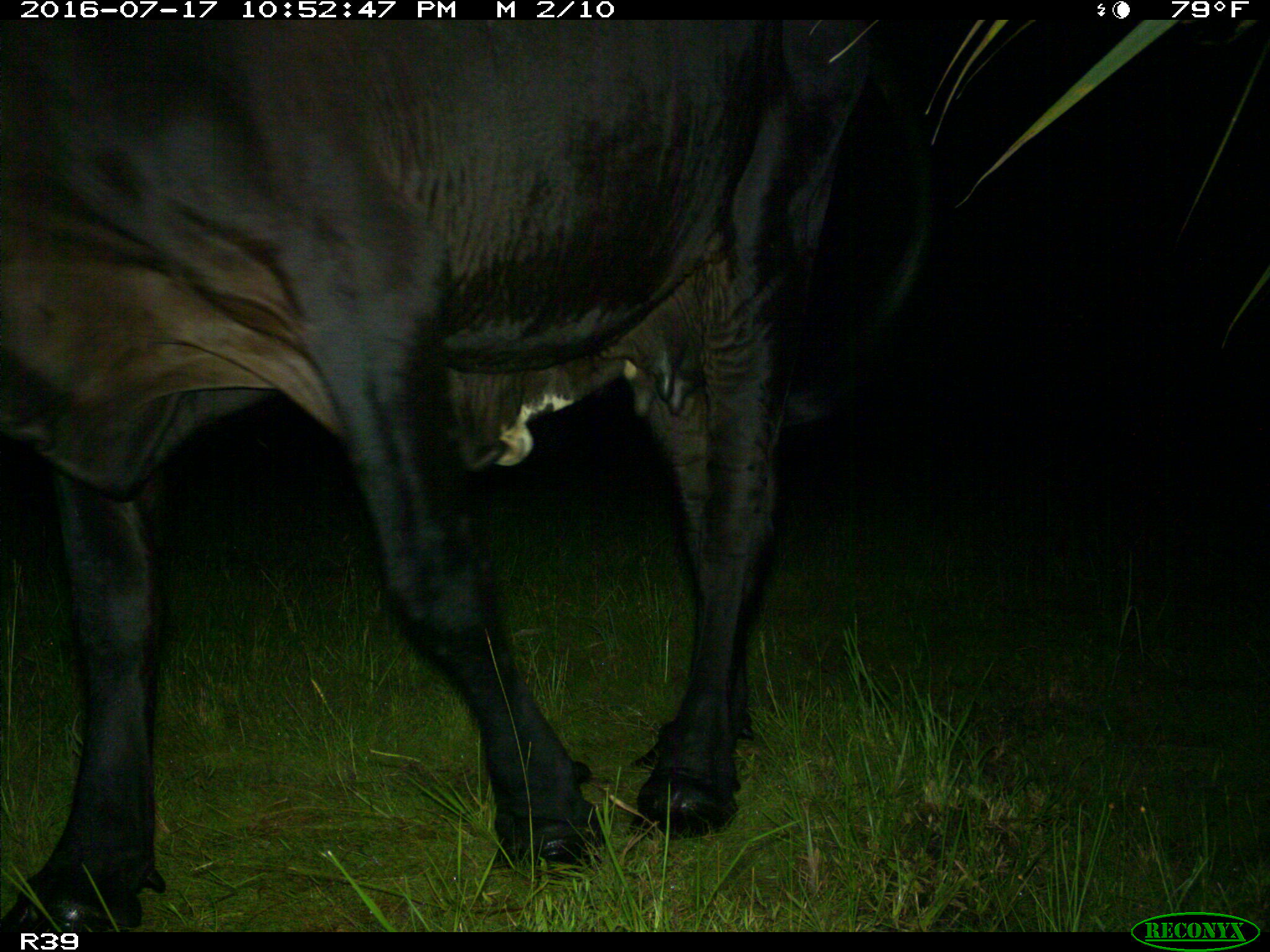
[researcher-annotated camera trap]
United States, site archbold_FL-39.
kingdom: Animalia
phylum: Chordata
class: Mammalia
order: Artiodactyla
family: Bovidae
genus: Bos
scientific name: Bos taurus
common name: domestic cow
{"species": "Bos taurus (domestic cow)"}